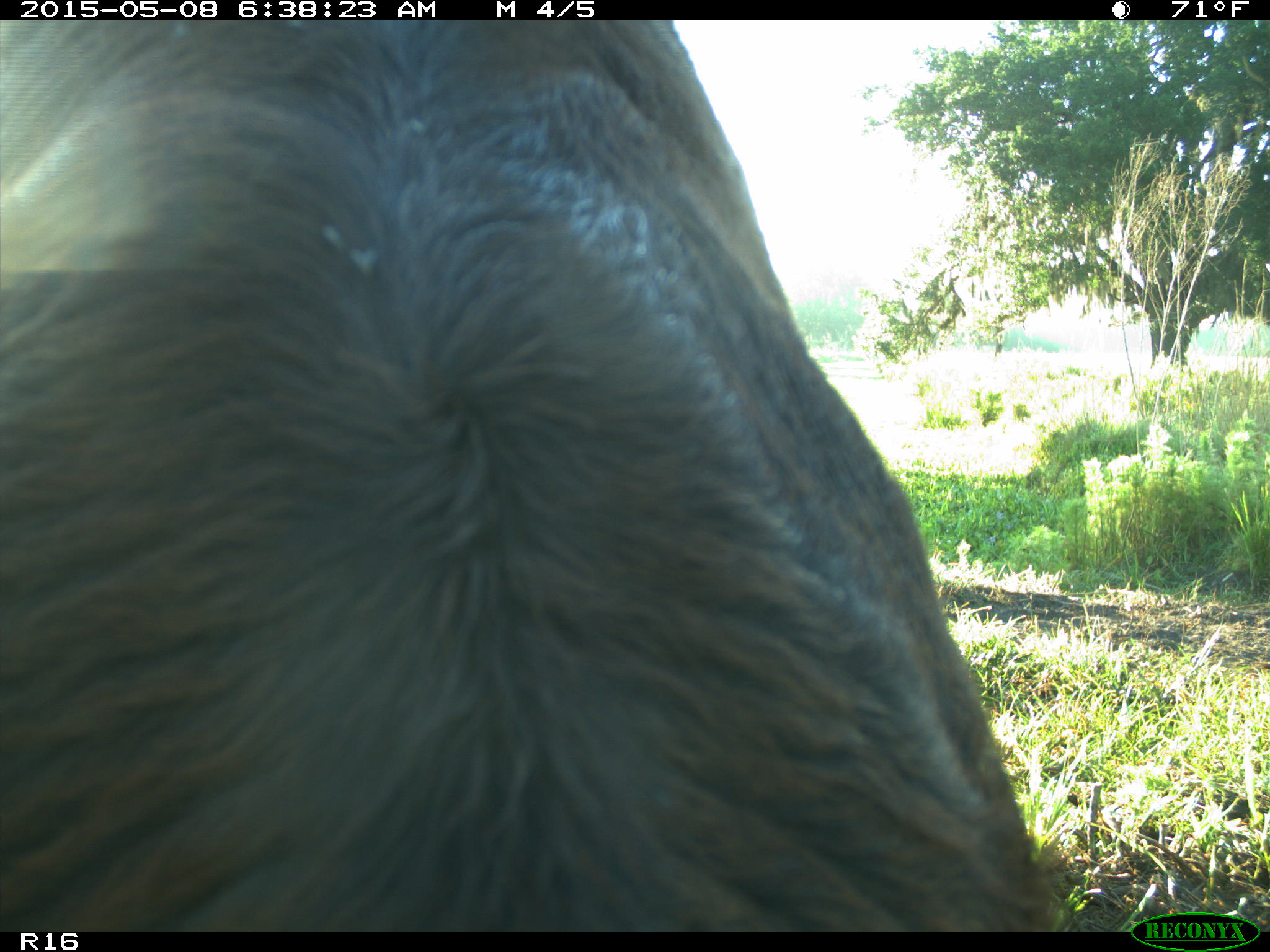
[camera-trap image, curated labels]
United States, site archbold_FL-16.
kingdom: Animalia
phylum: Chordata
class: Mammalia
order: Artiodactyla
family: Bovidae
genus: Bos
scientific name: Bos taurus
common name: domestic cow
Bos taurus (domestic cow).